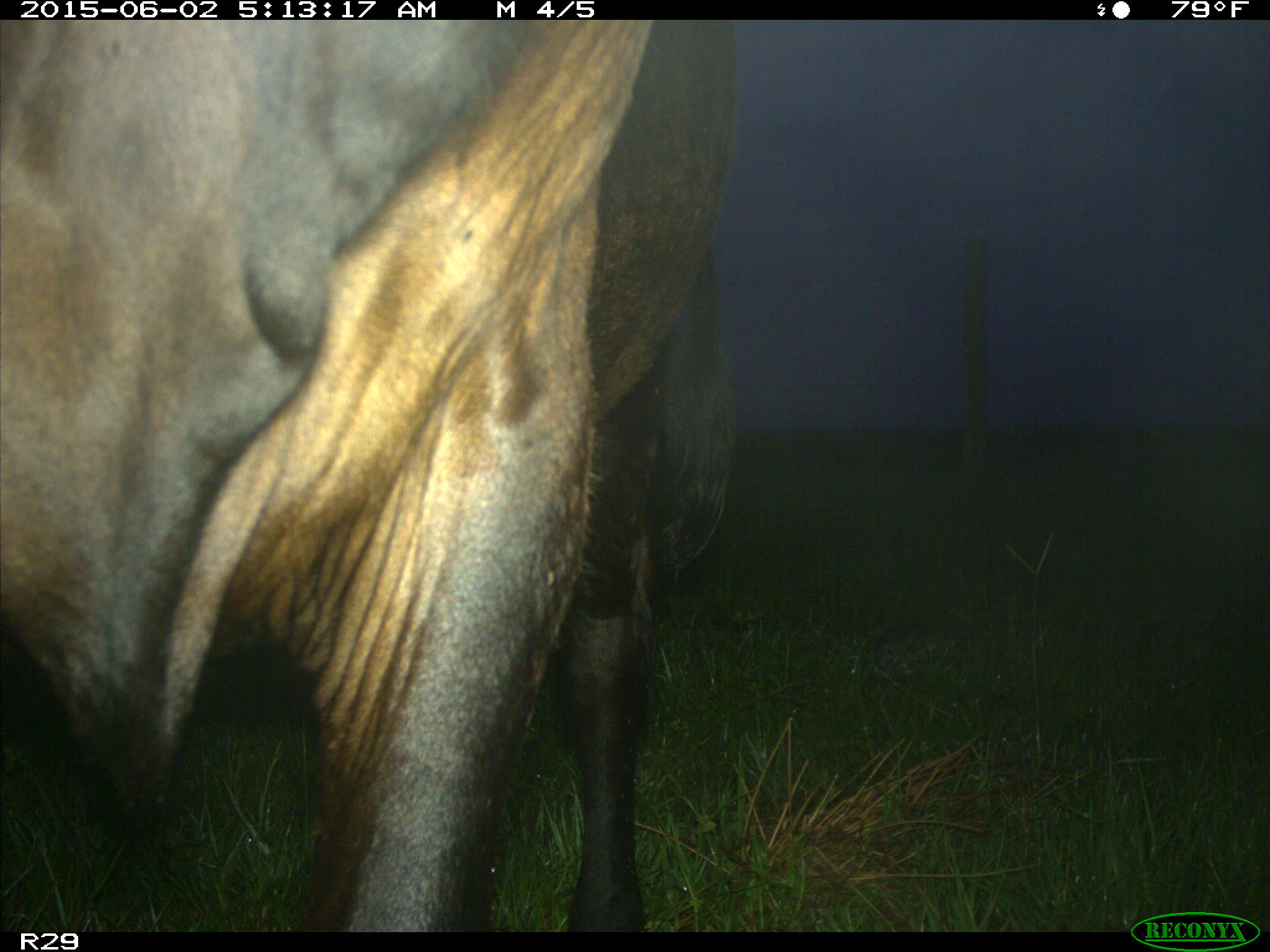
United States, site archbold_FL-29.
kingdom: Animalia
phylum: Chordata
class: Mammalia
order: Artiodactyla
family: Bovidae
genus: Bos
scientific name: Bos taurus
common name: domestic cow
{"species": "Bos taurus (domestic cow)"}